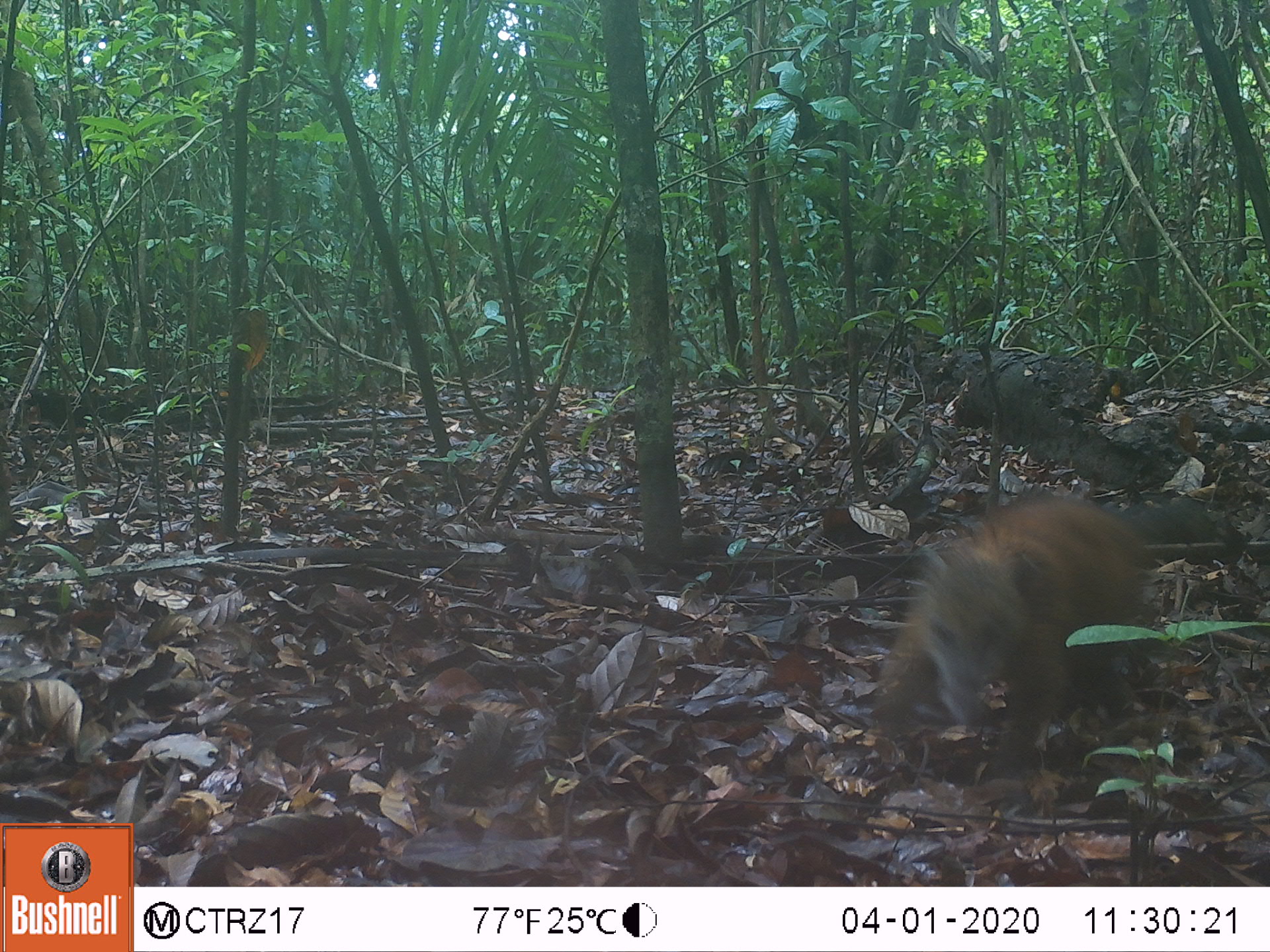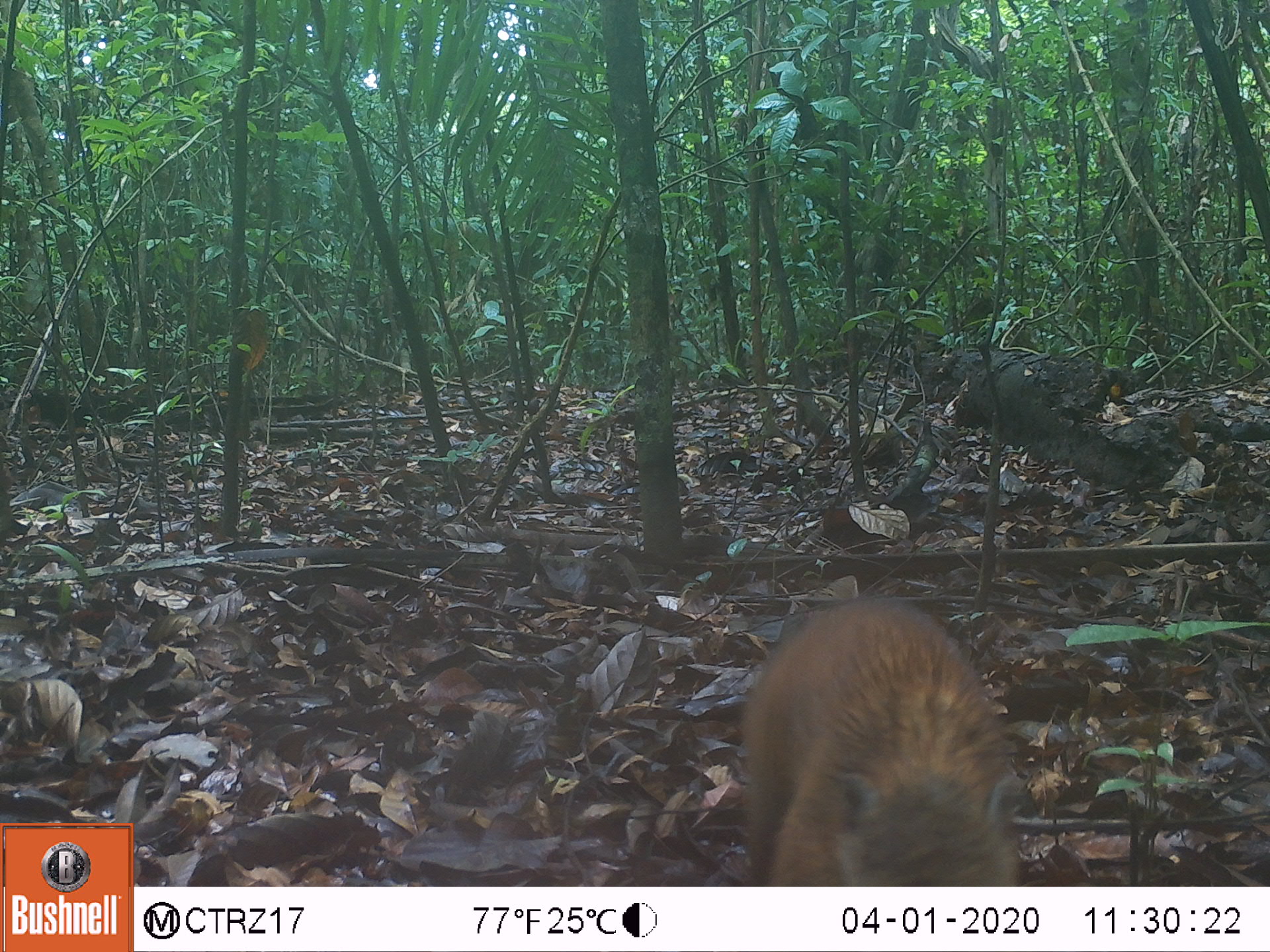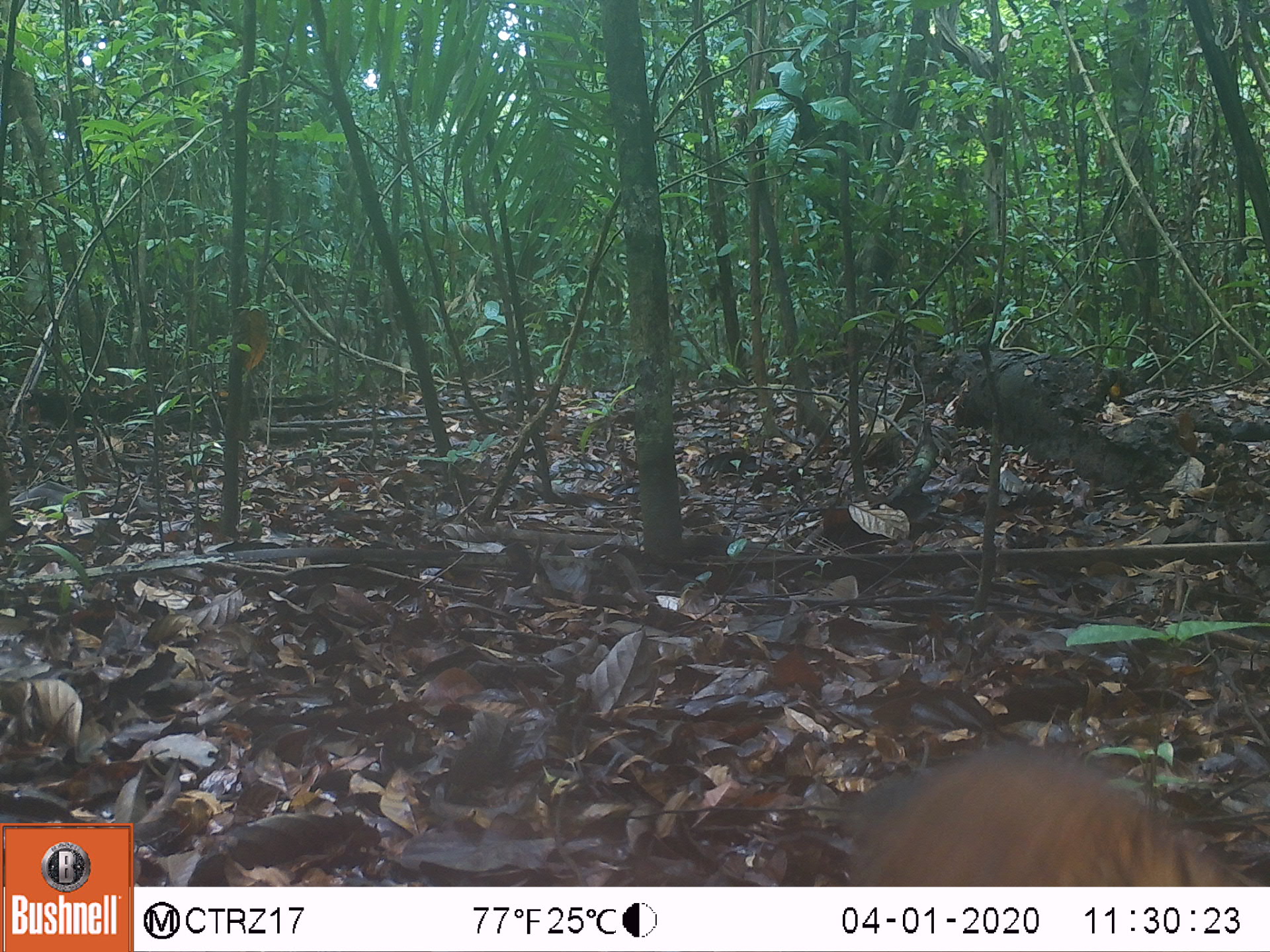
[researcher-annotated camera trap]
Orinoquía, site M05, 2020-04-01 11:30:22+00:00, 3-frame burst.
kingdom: Animalia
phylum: Chordata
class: Mammalia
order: Carnivora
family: Procyonidae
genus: Nasua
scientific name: Nasua nasua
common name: south american coati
South american coati (Nasua nasua).